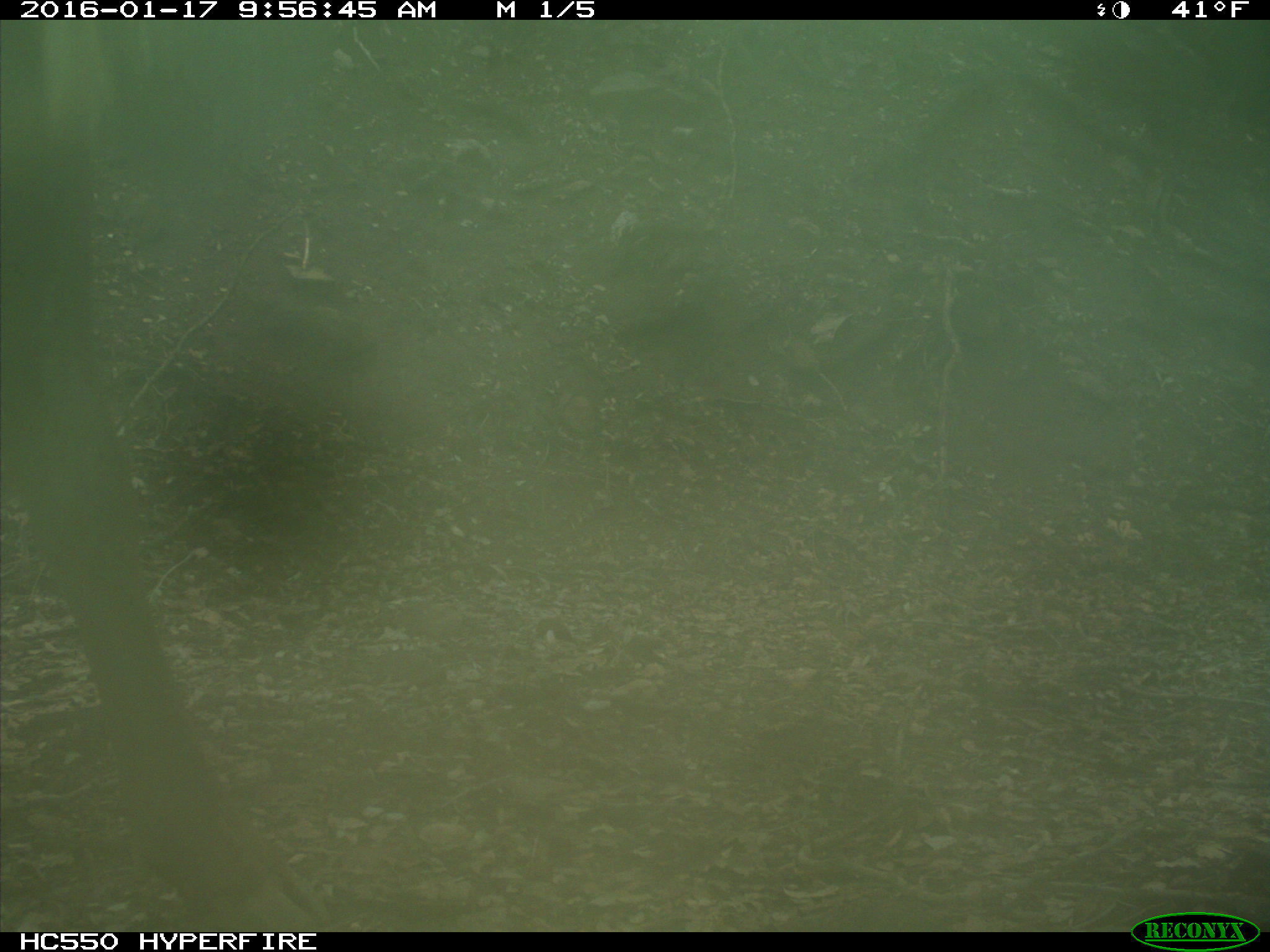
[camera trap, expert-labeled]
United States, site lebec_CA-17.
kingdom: Animalia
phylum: Chordata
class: Mammalia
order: Artiodactyla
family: Cervidae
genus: Cervus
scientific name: Cervus canadensis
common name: elk